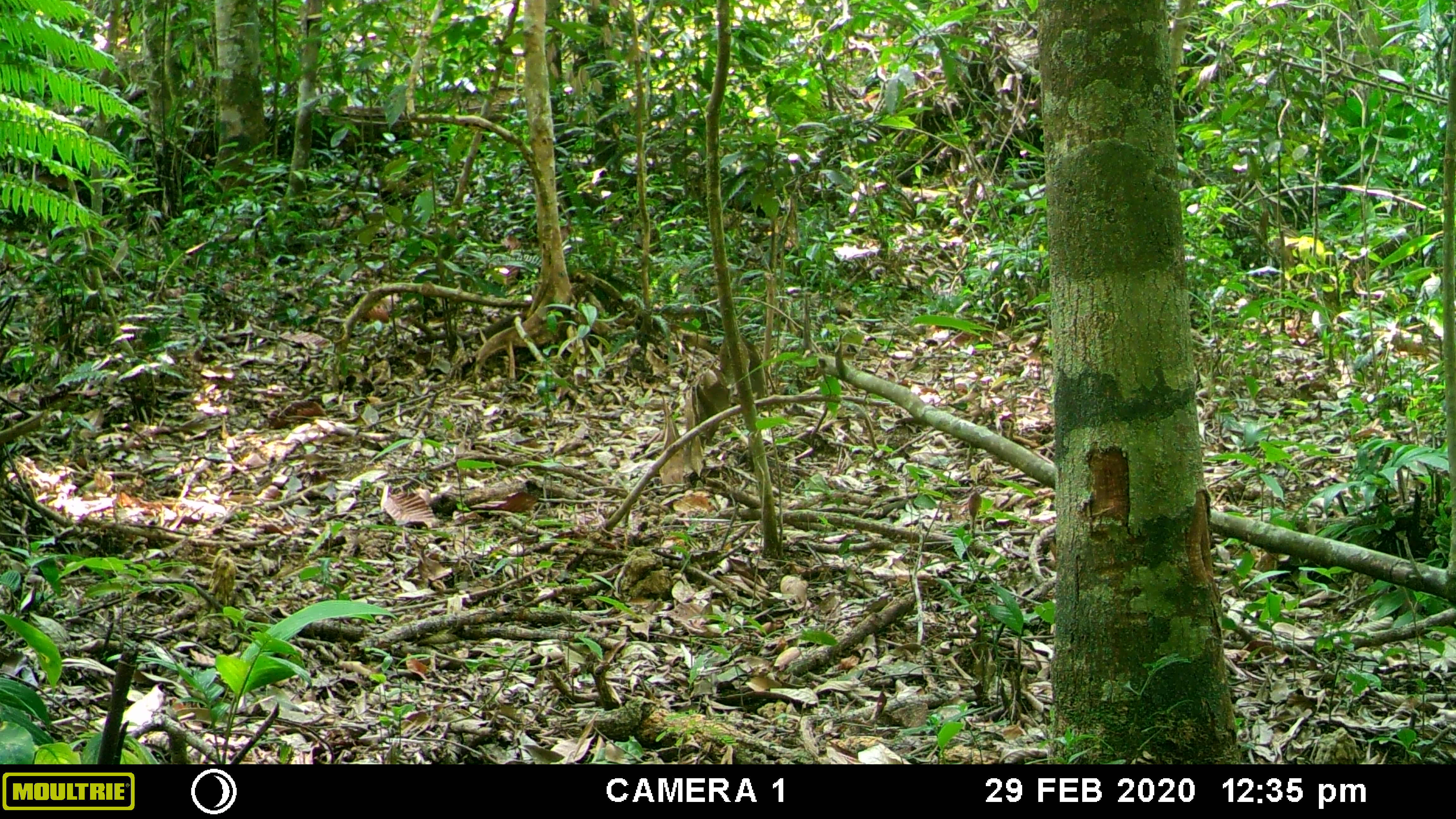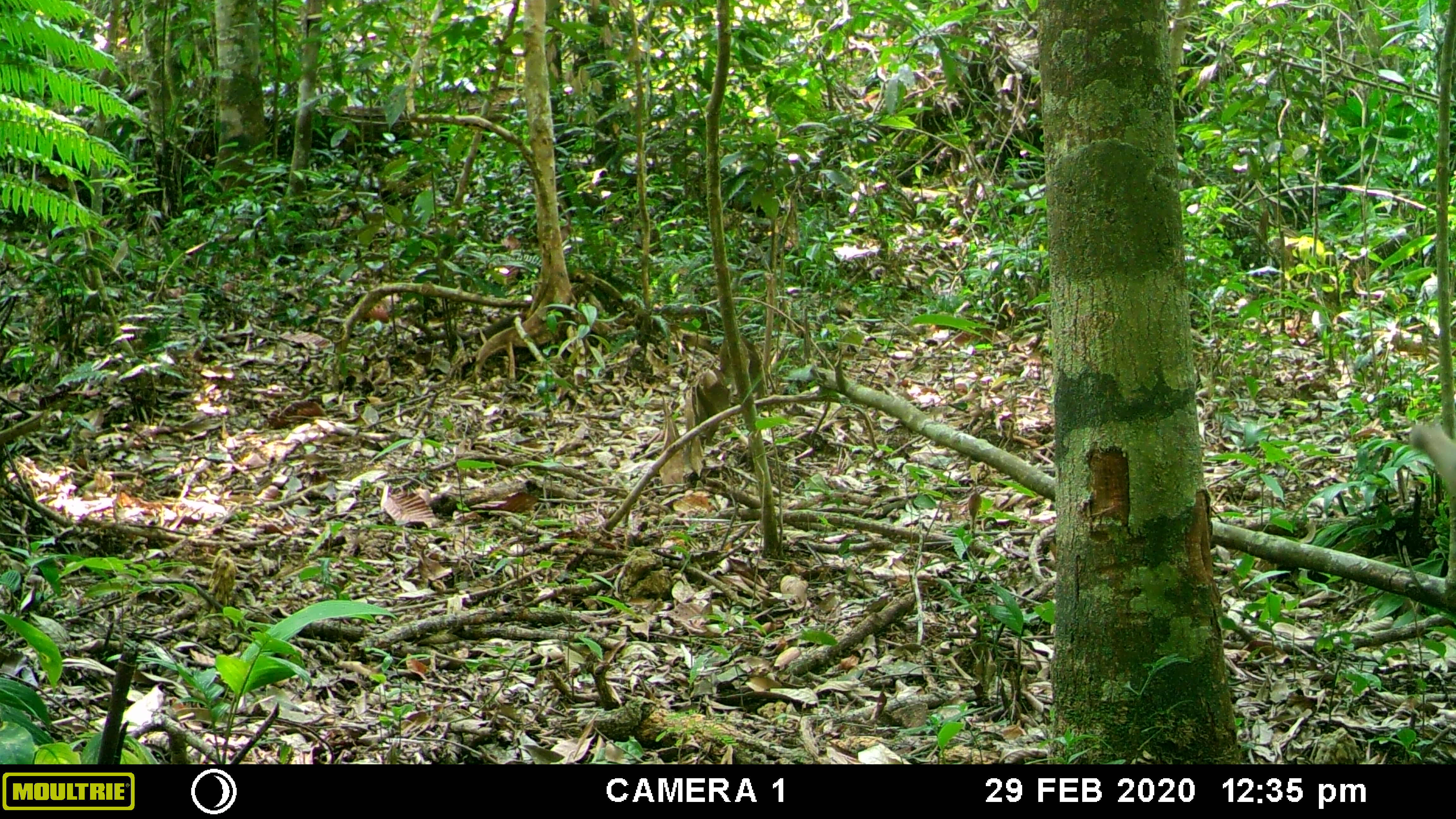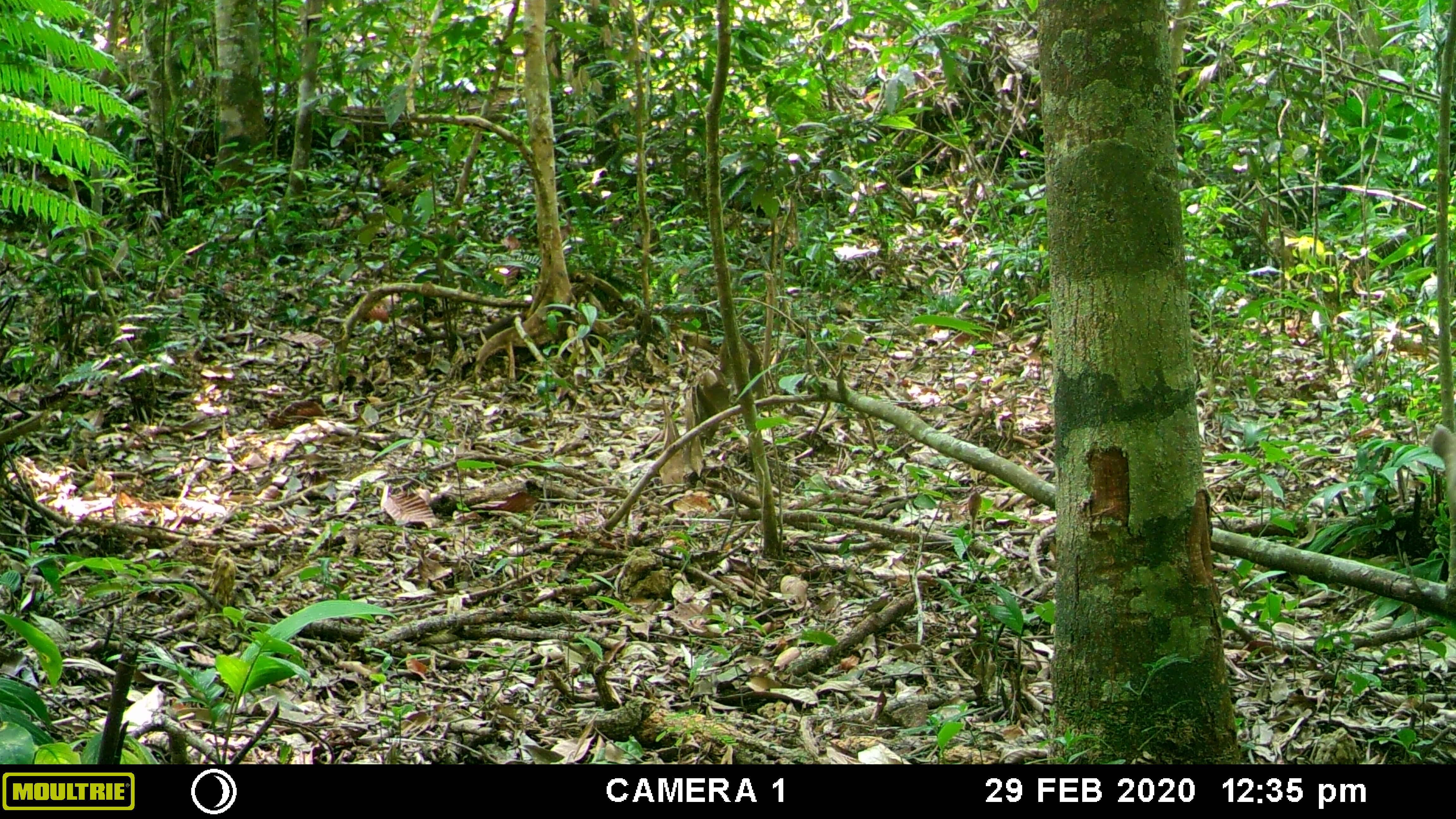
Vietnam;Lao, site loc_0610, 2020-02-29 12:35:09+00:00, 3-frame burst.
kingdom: Animalia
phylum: Chordata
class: Mammalia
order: Primates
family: Cercopithecidae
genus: Macaca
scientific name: Macaca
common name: macaques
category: assam or rhesus macaque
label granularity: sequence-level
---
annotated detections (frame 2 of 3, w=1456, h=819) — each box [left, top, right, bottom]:
assam or rhesus macaque: [1407, 415, 1456, 526]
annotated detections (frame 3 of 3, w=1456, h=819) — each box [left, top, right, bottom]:
assam or rhesus macaque: [1427, 421, 1455, 536]